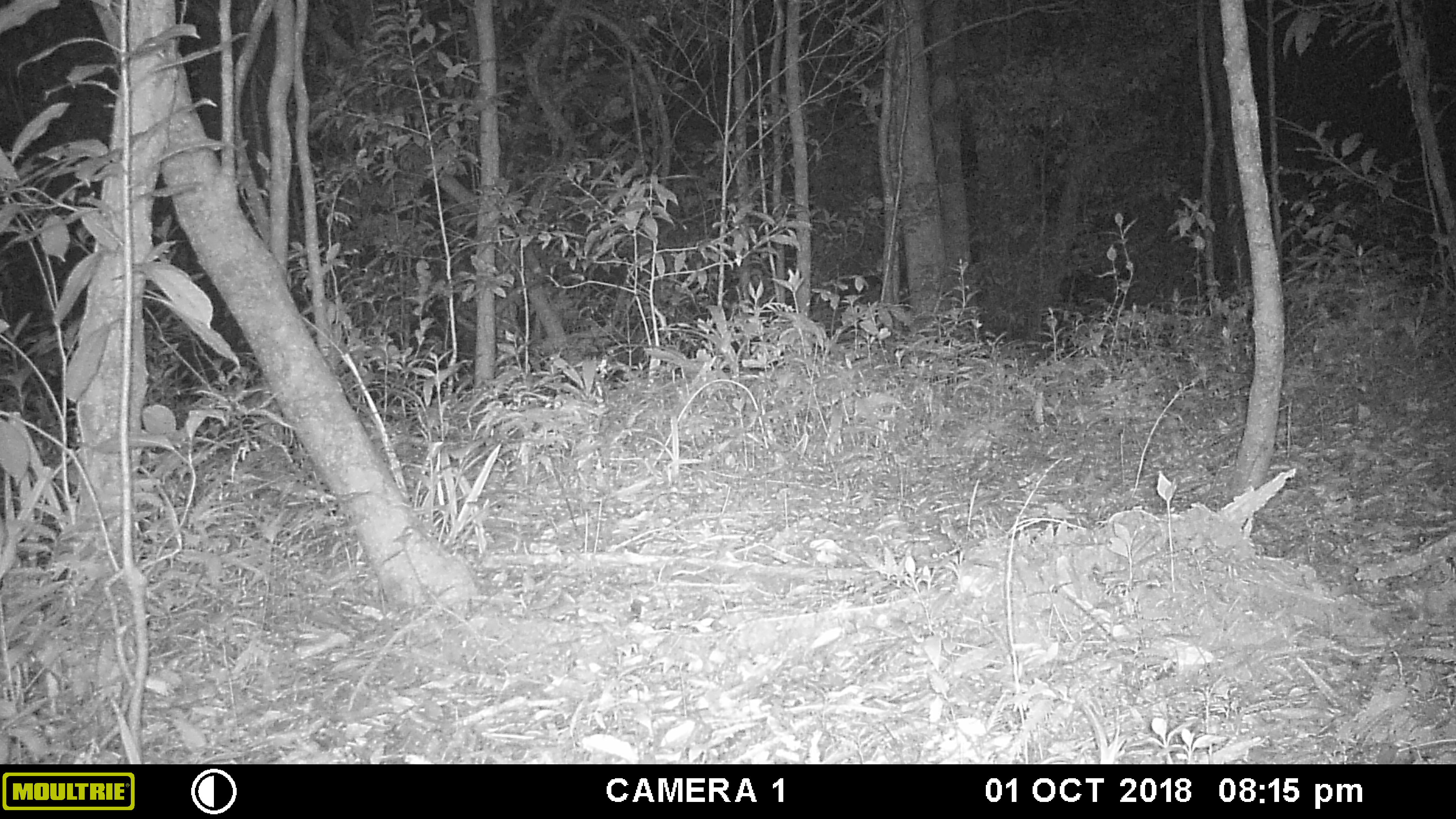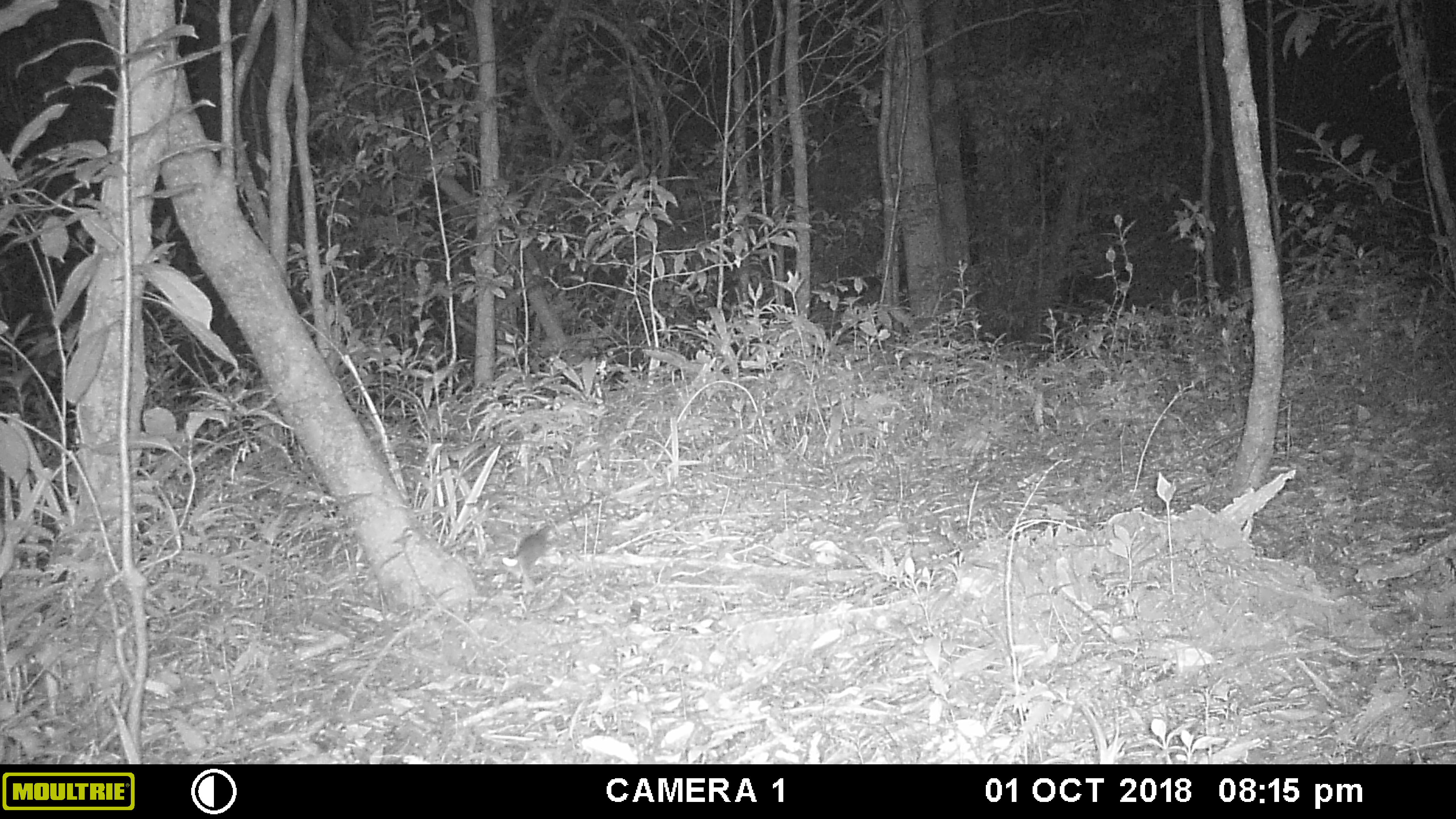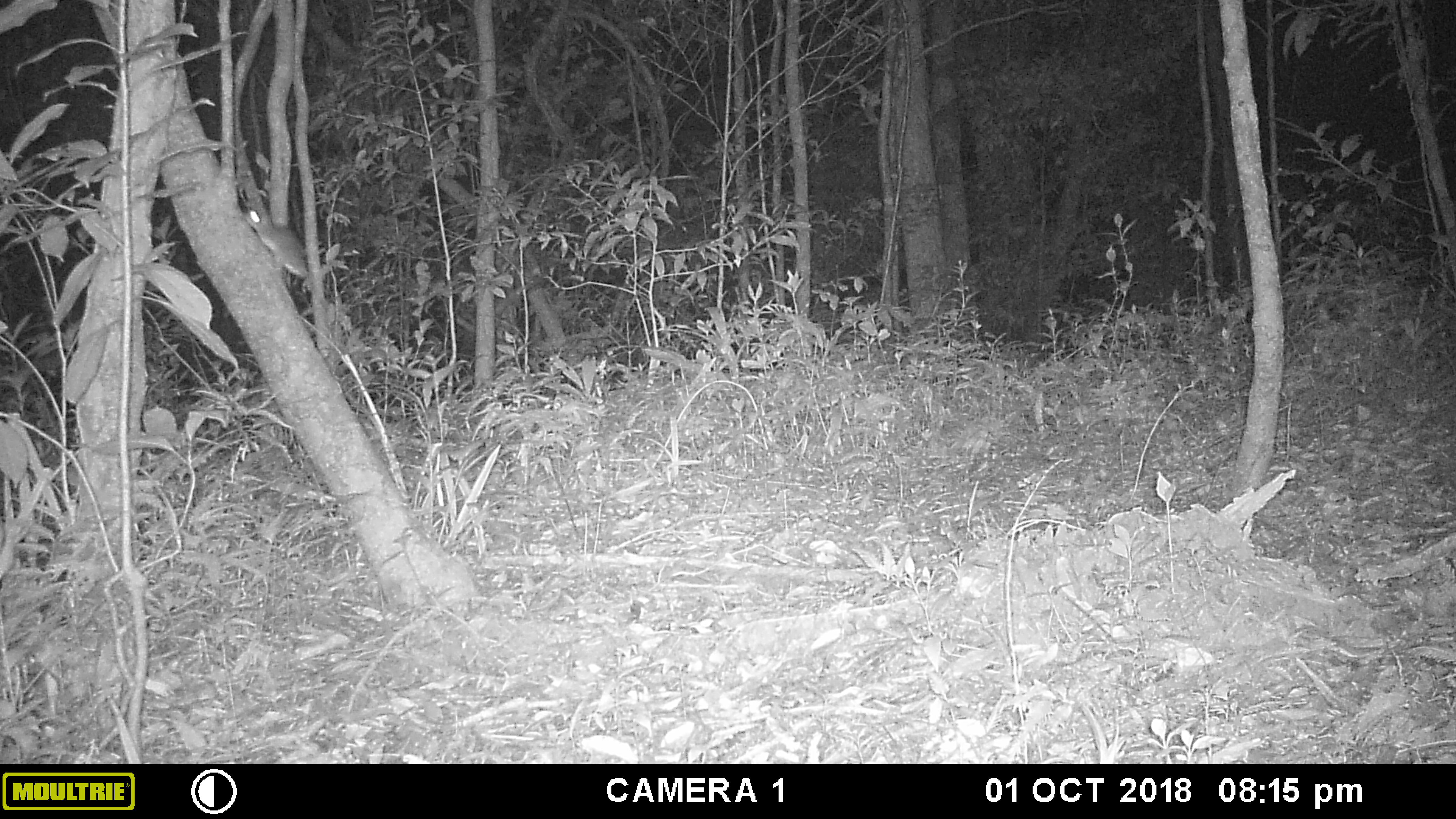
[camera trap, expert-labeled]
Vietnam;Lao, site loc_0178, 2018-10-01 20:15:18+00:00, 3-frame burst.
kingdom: Animalia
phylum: Chordata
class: Mammalia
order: Rodentia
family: Muridae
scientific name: Muridae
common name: old-world mice and rats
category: unidentified murid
Unidentified murid (old-world mice and rats) (Muridae). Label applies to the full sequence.